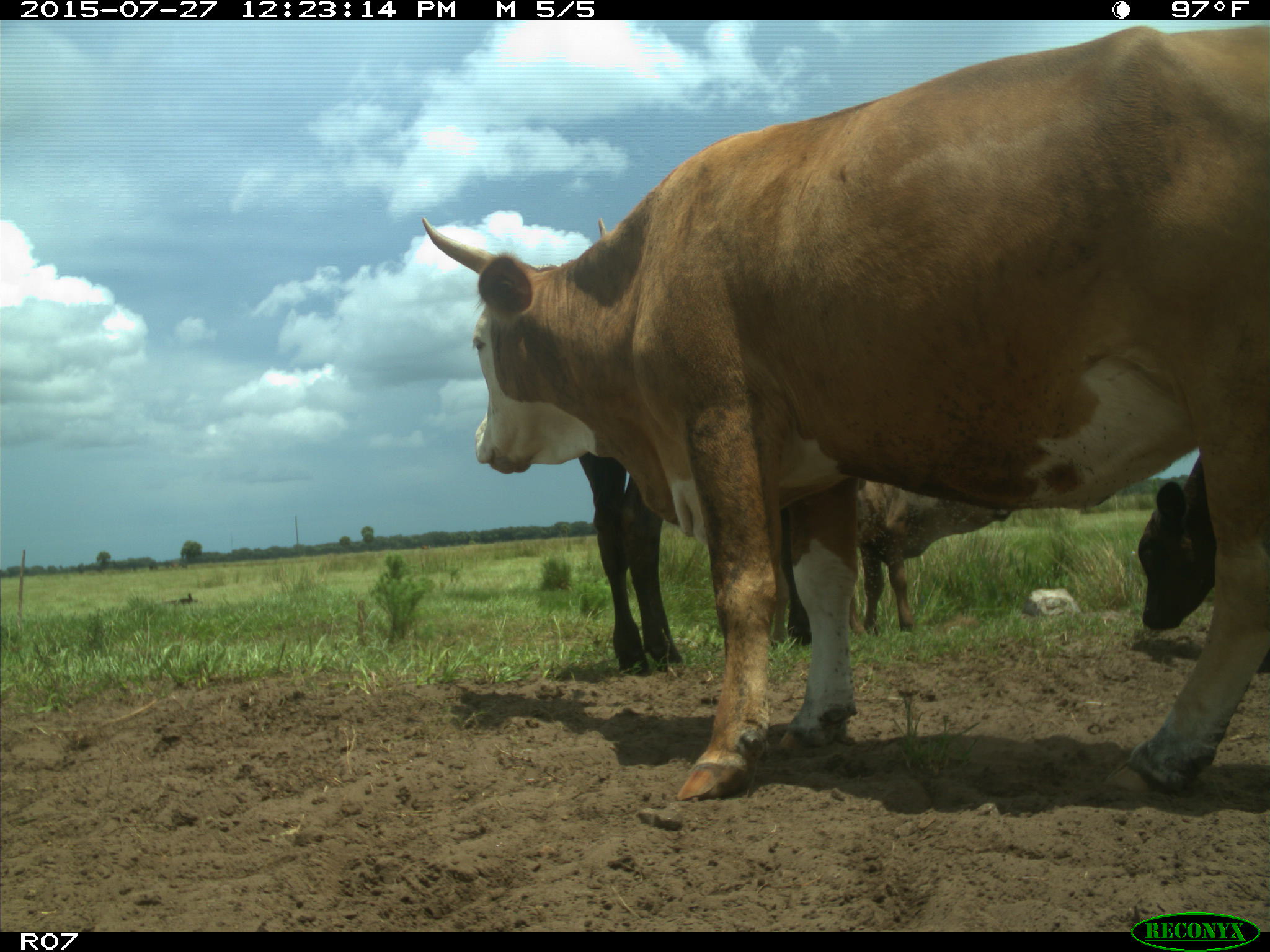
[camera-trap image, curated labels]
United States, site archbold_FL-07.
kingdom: Animalia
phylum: Chordata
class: Mammalia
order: Artiodactyla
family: Bovidae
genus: Bos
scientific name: Bos taurus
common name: domestic cow